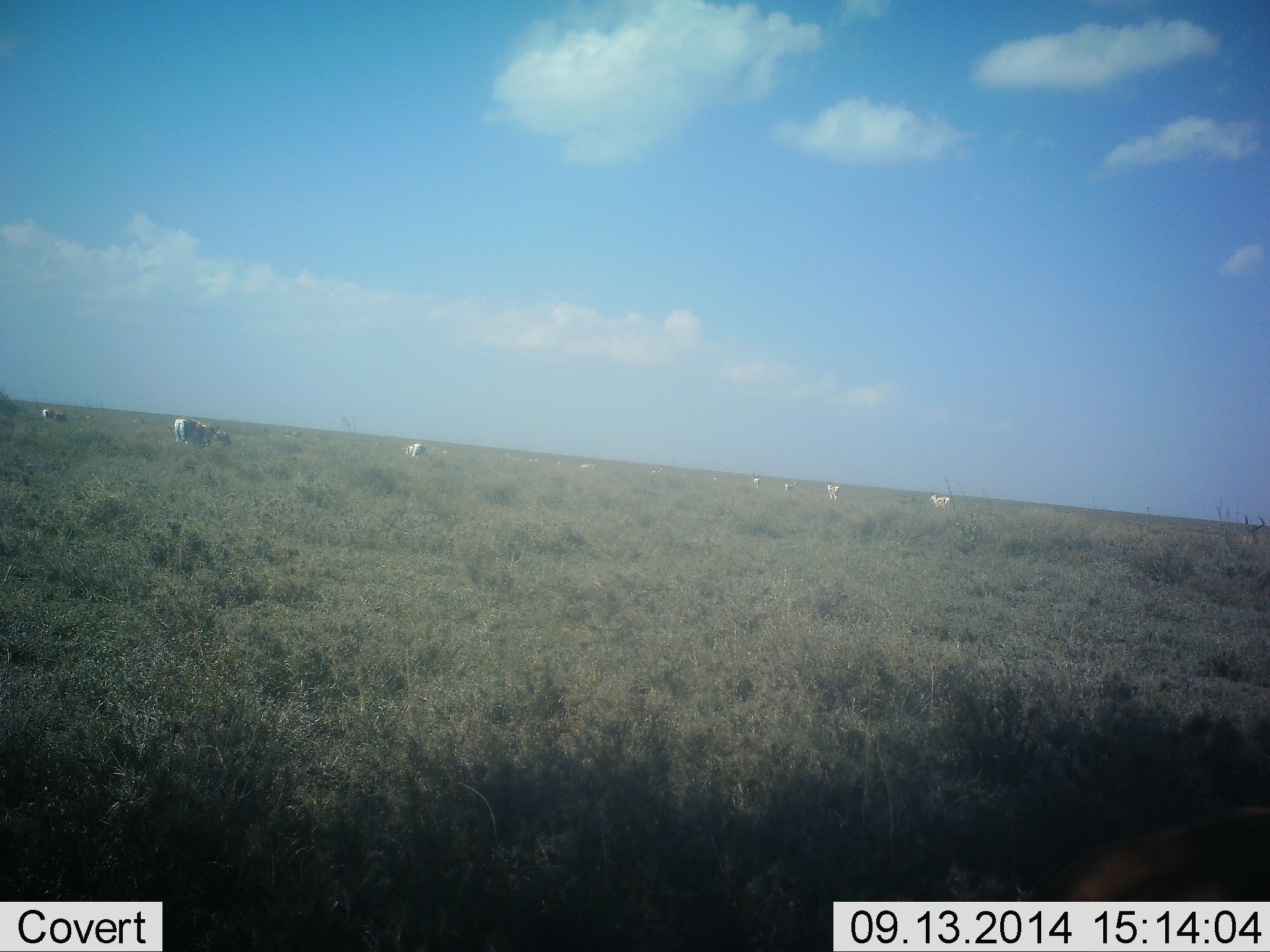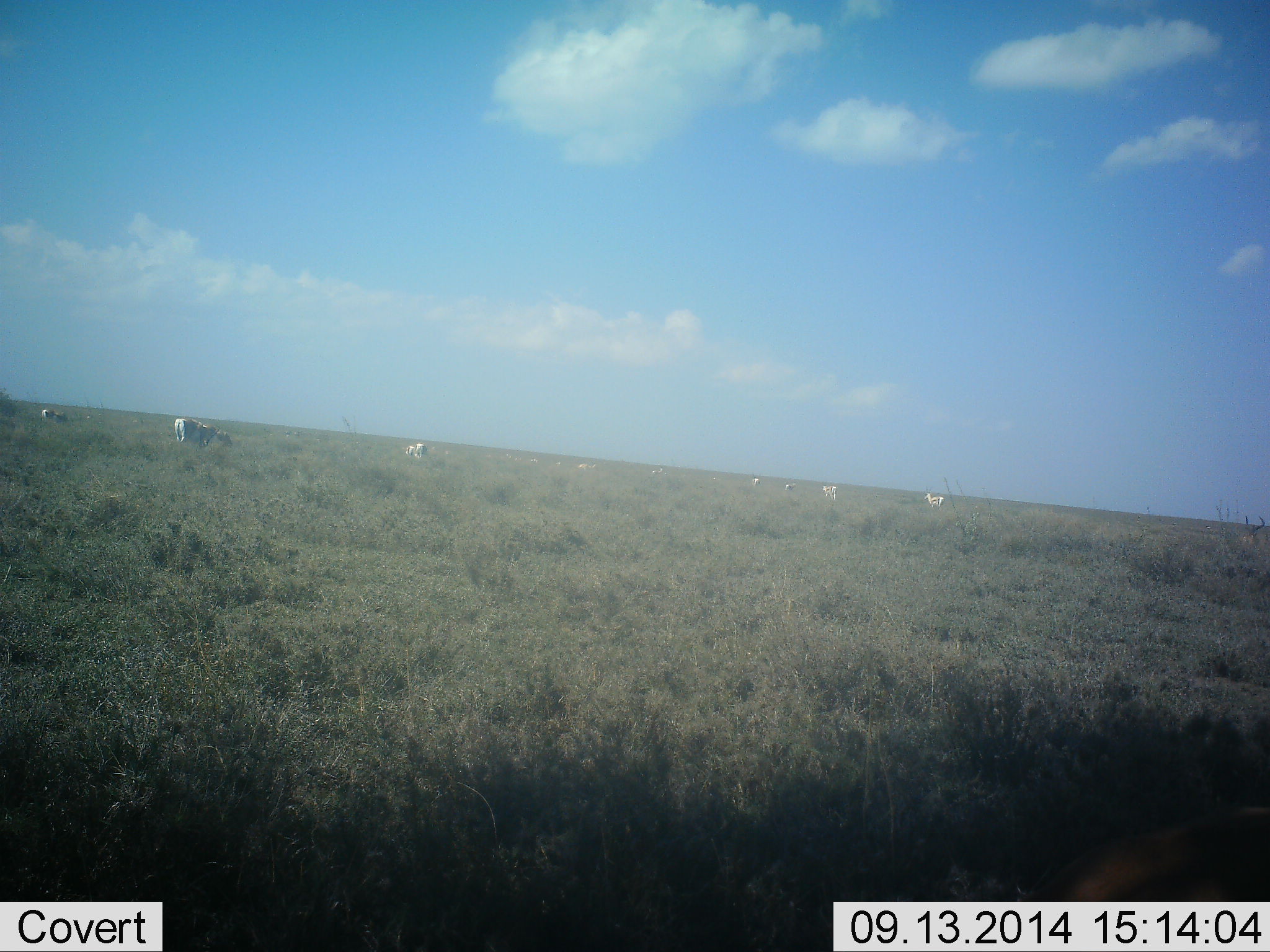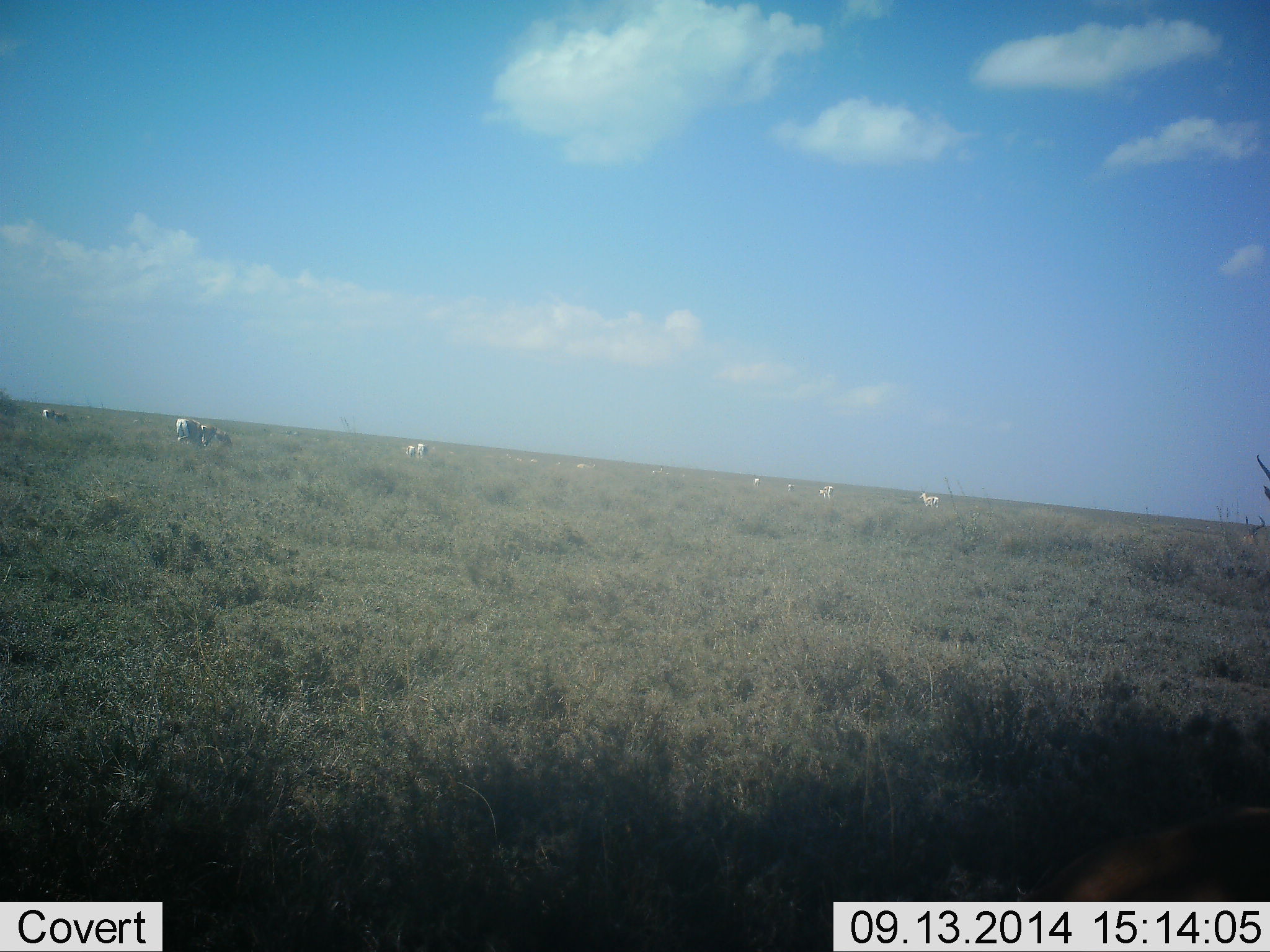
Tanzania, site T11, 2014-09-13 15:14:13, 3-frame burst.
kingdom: Animalia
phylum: Chordata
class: Mammalia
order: Artiodactyla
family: Bovidae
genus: Bos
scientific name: Bos taurus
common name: cattle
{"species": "cattle (Bos taurus)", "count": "11-50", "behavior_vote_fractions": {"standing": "50%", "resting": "0%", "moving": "17%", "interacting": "0%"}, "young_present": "0%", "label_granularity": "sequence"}